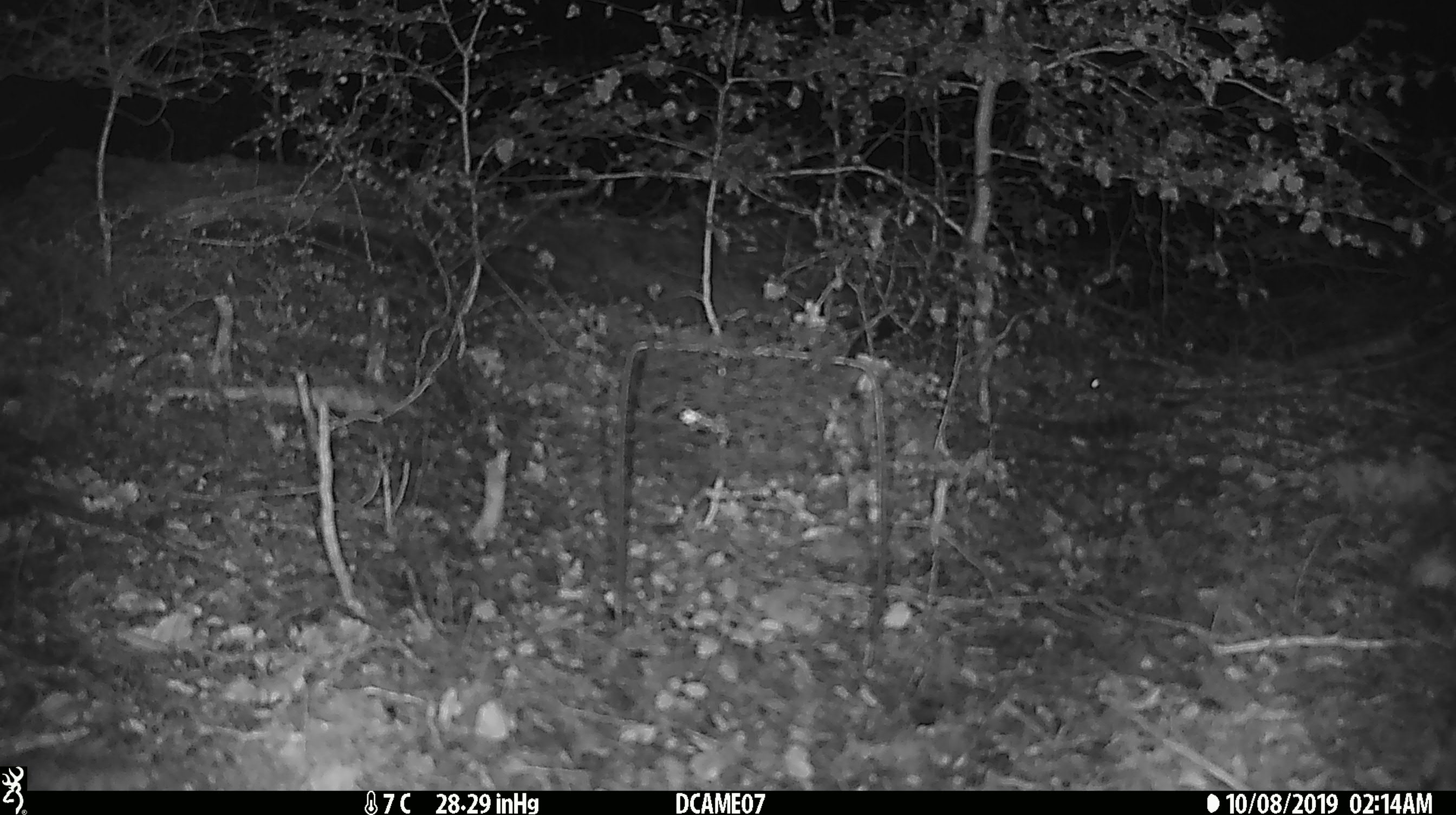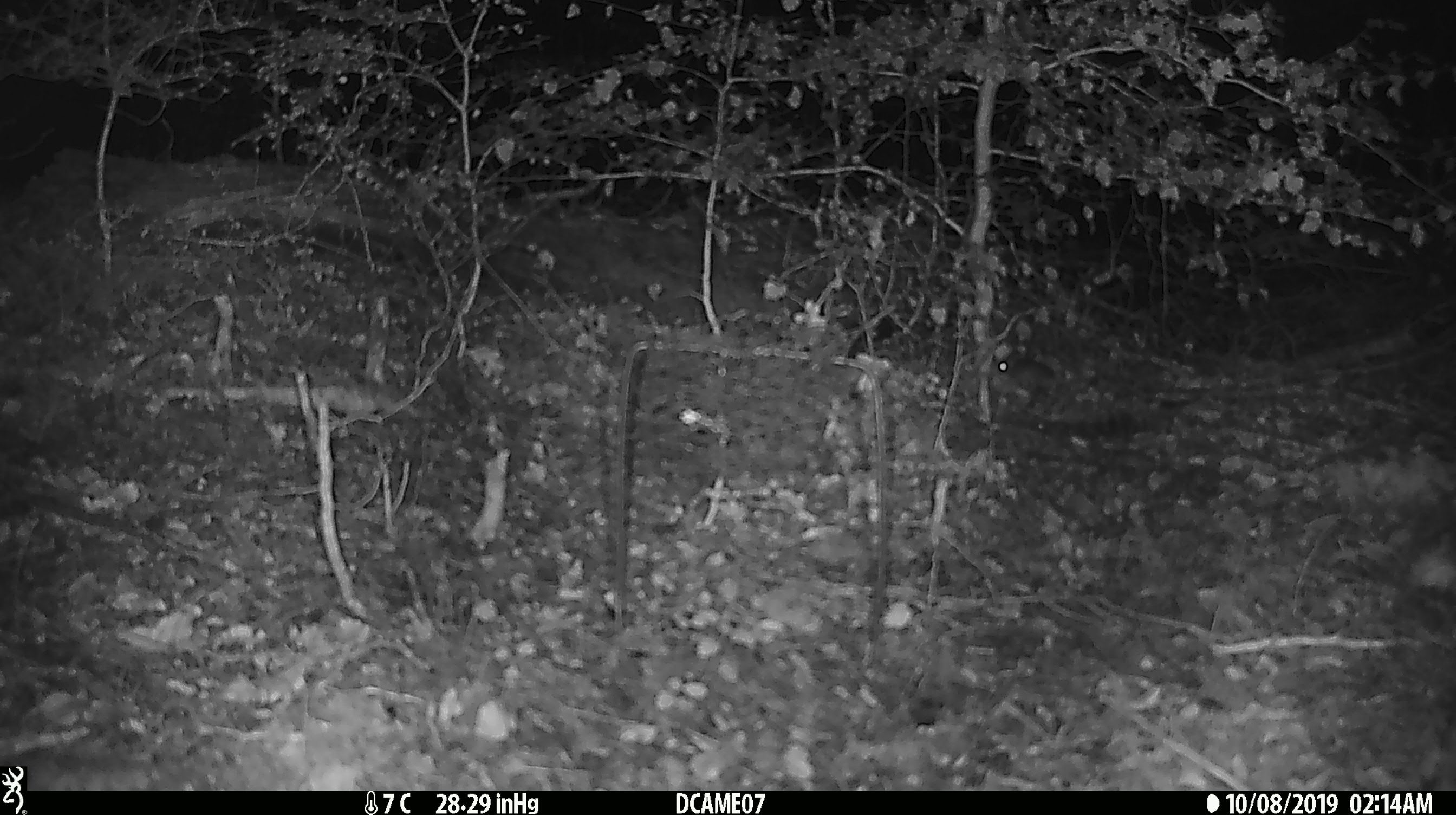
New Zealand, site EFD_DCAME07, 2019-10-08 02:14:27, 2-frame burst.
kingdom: Animalia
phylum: Chordata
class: Mammalia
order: Rodentia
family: Muridae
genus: Mus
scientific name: Mus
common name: mouse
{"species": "mouse (Mus)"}